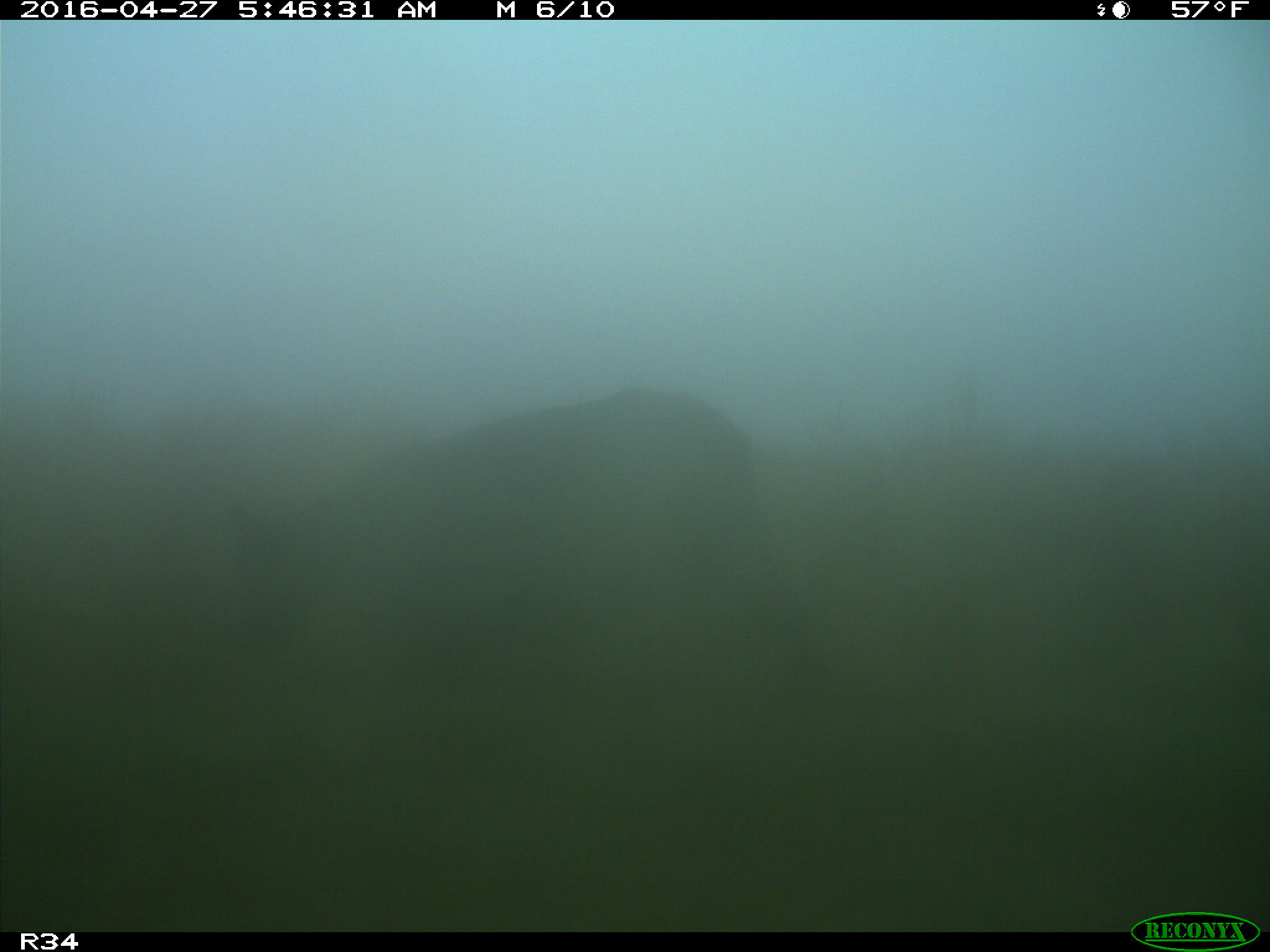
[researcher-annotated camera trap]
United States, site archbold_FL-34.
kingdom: Animalia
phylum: Chordata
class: Mammalia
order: Artiodactyla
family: Bovidae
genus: Bos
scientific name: Bos taurus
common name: domestic cow